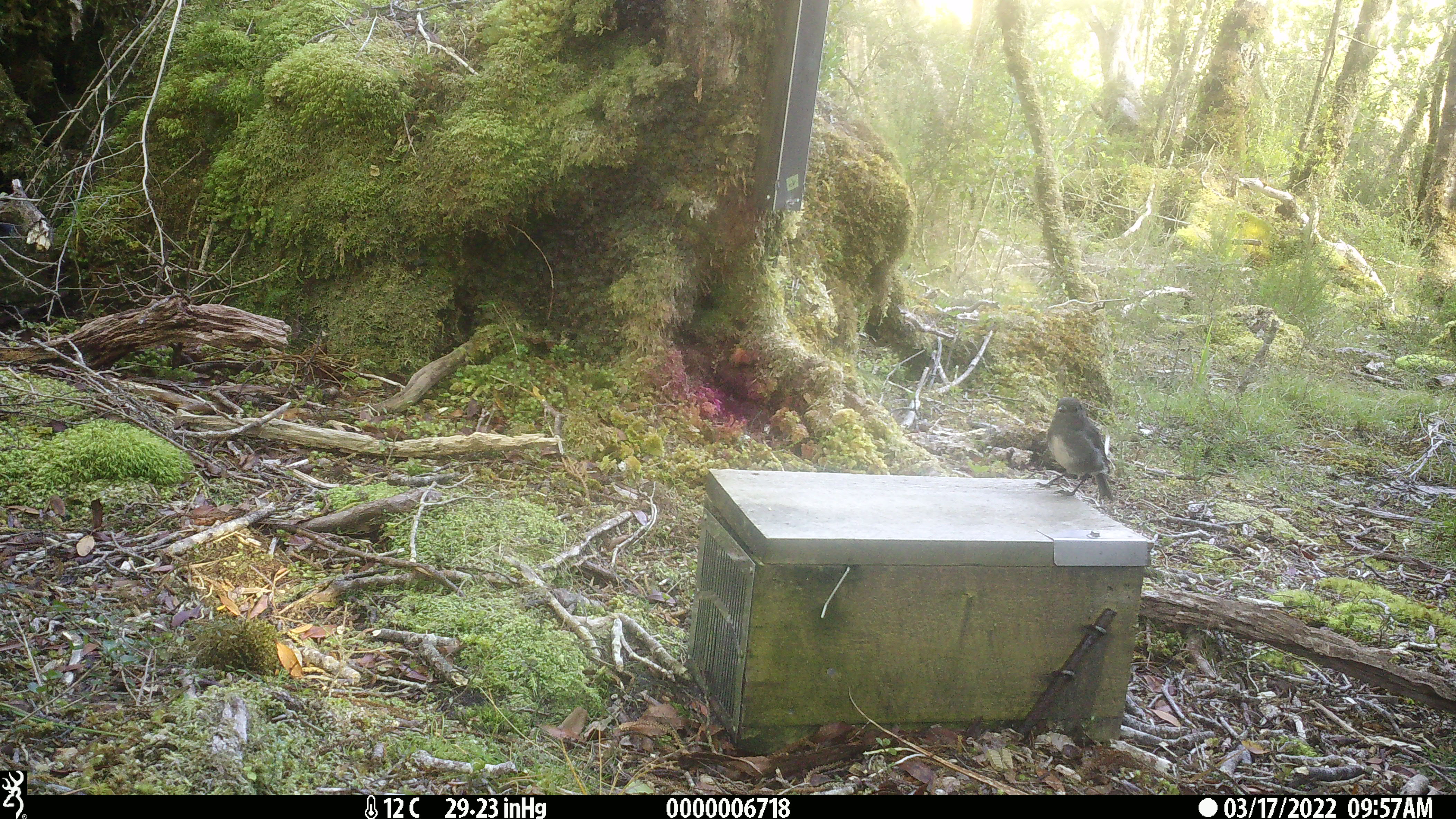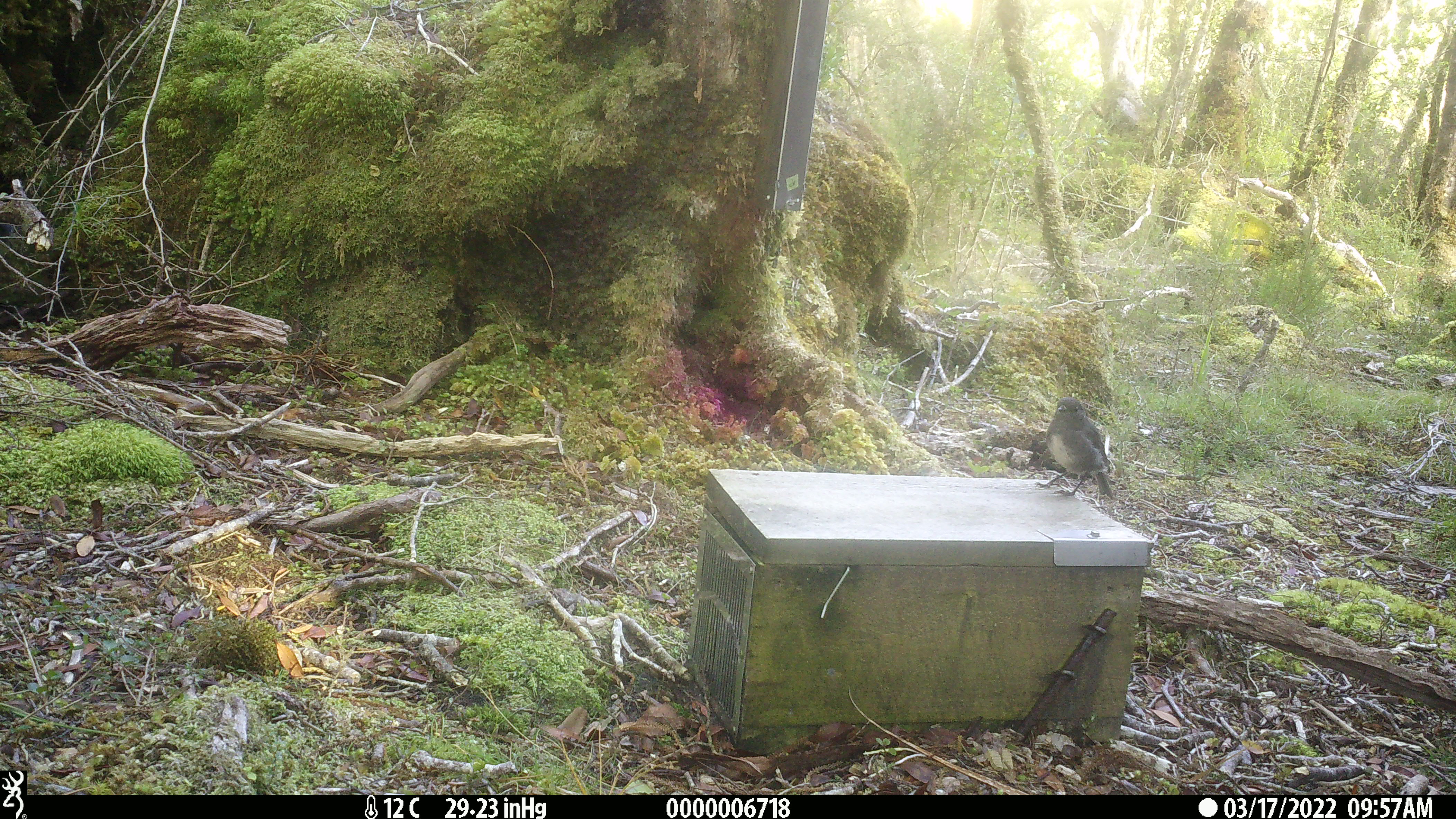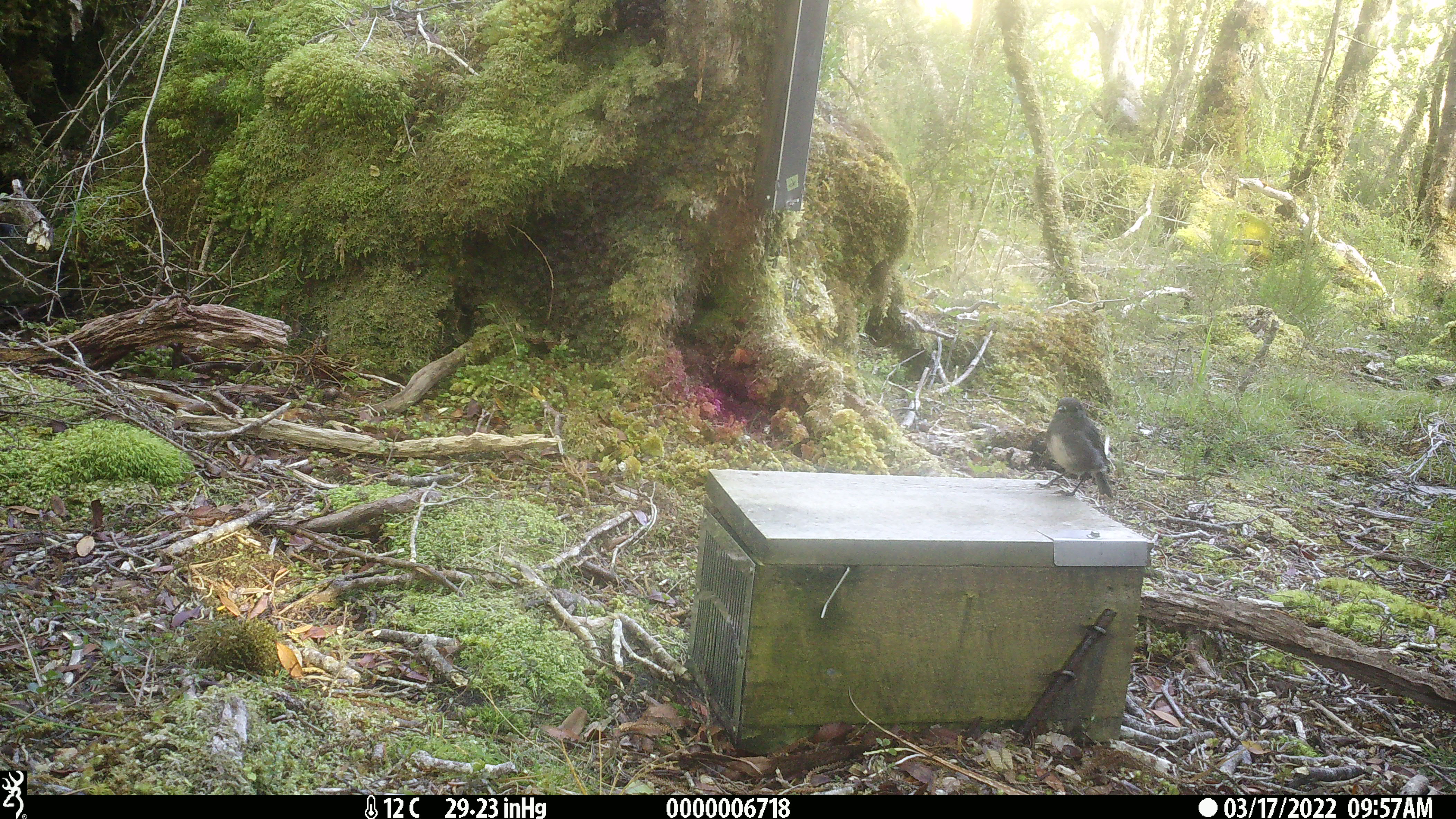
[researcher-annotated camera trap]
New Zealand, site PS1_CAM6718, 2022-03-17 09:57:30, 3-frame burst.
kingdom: Animalia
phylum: Chordata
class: Aves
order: Passeriformes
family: Petroicidae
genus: Petroica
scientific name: Petroica australis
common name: new zealand robin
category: robin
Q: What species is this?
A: Robin (new zealand robin) (Petroica australis).